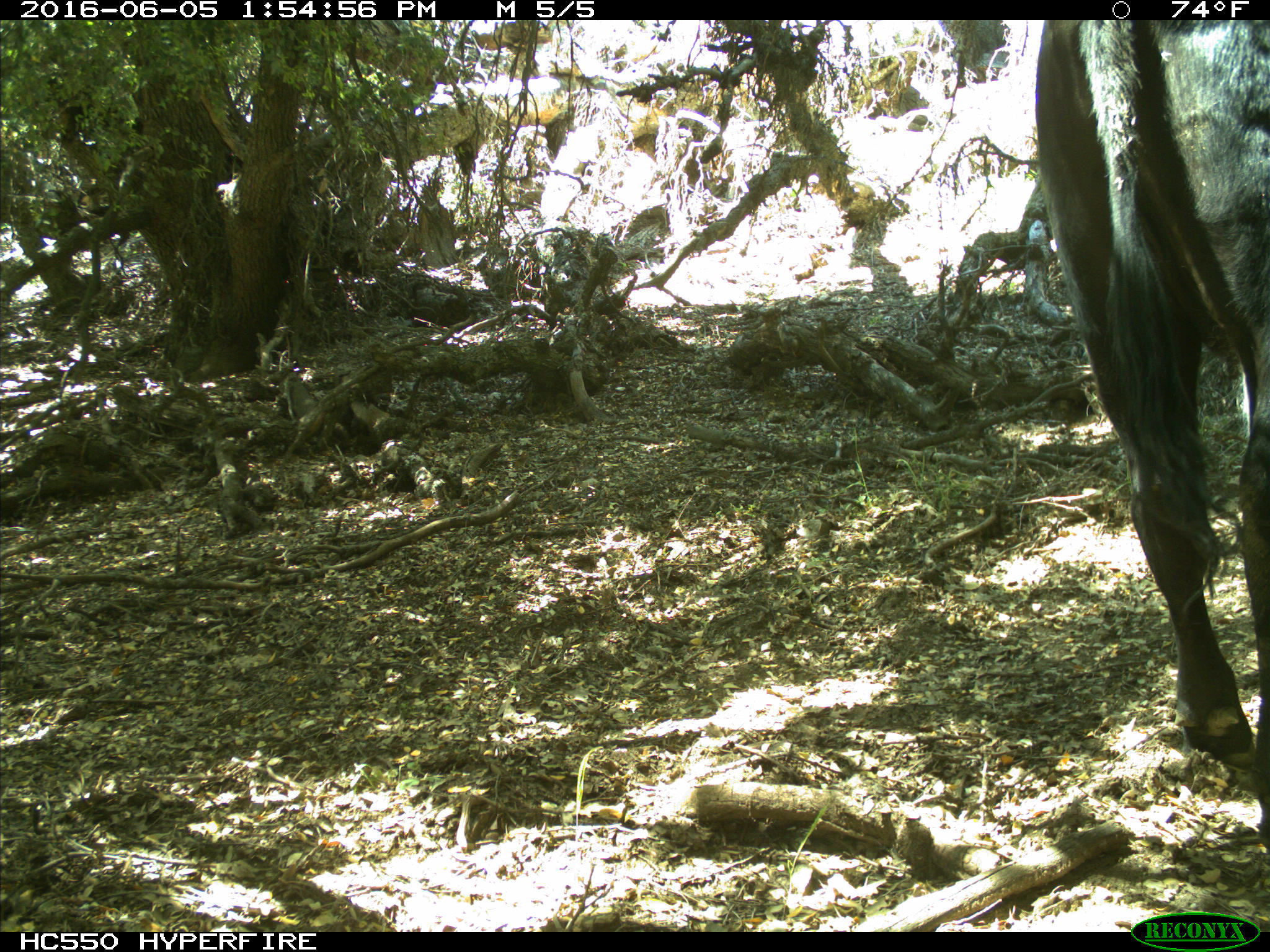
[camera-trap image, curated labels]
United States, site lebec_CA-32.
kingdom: Animalia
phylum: Chordata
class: Mammalia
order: Artiodactyla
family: Bovidae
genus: Bos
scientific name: Bos taurus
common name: domestic cow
Bos taurus (domestic cow).